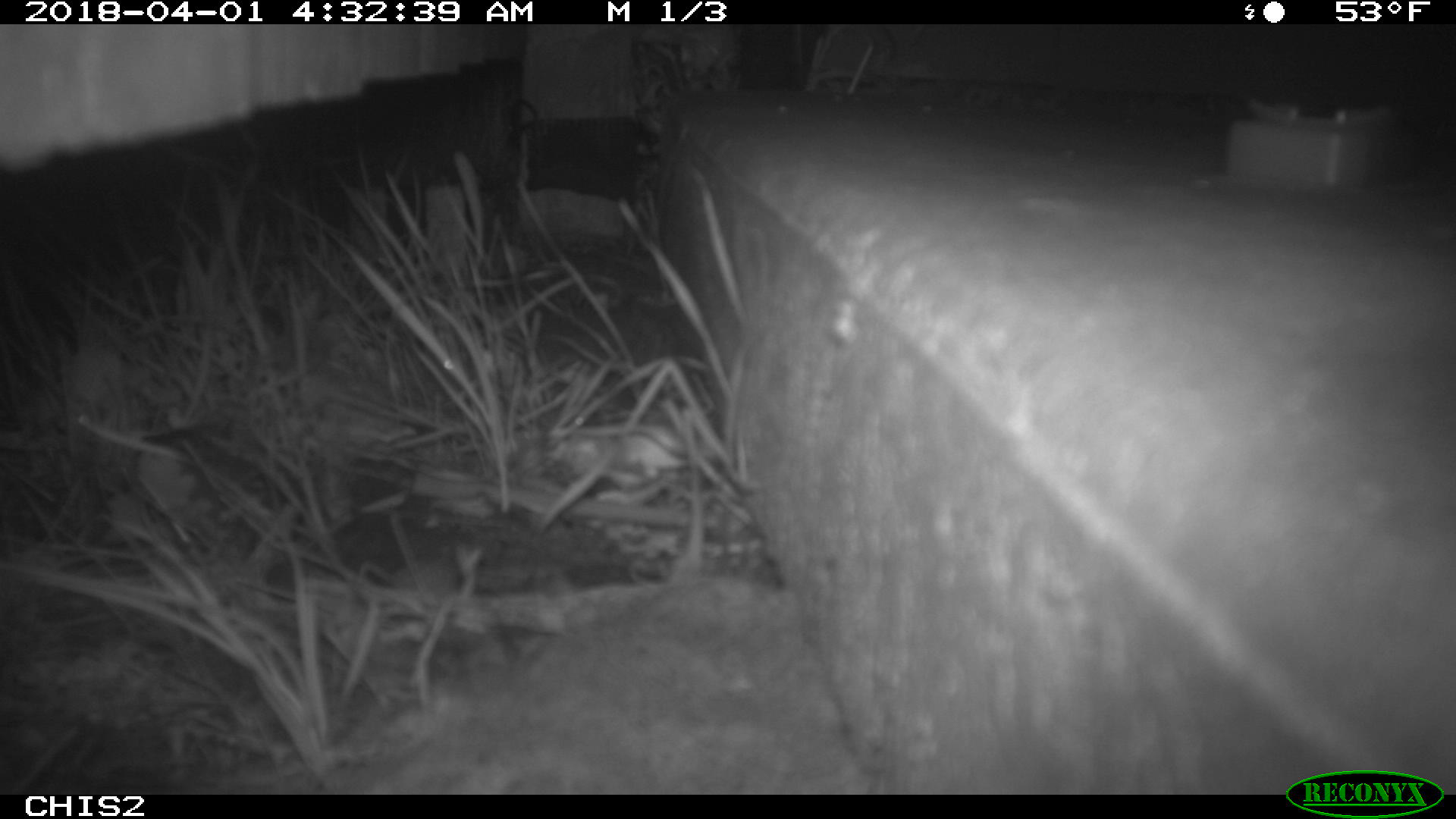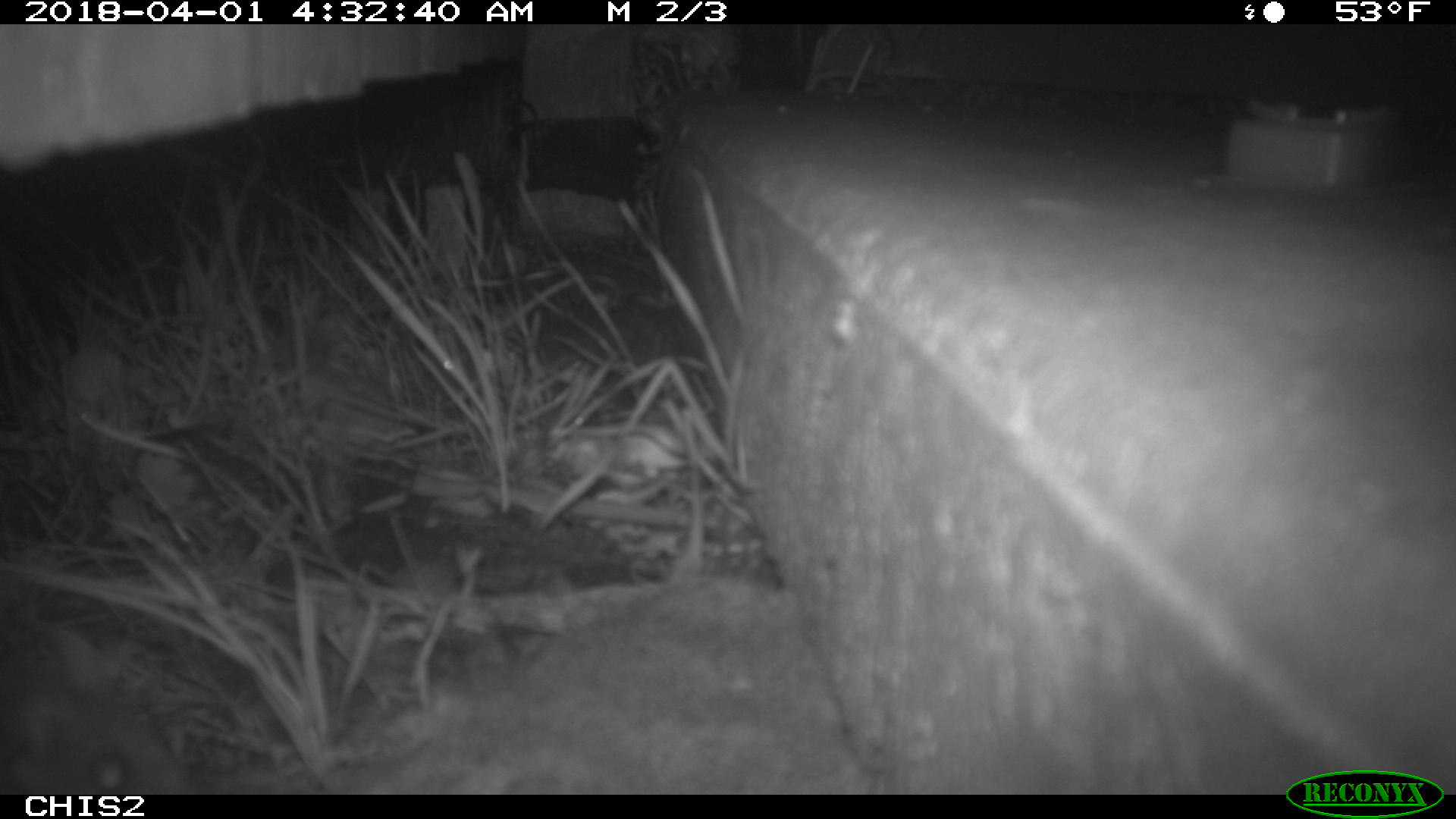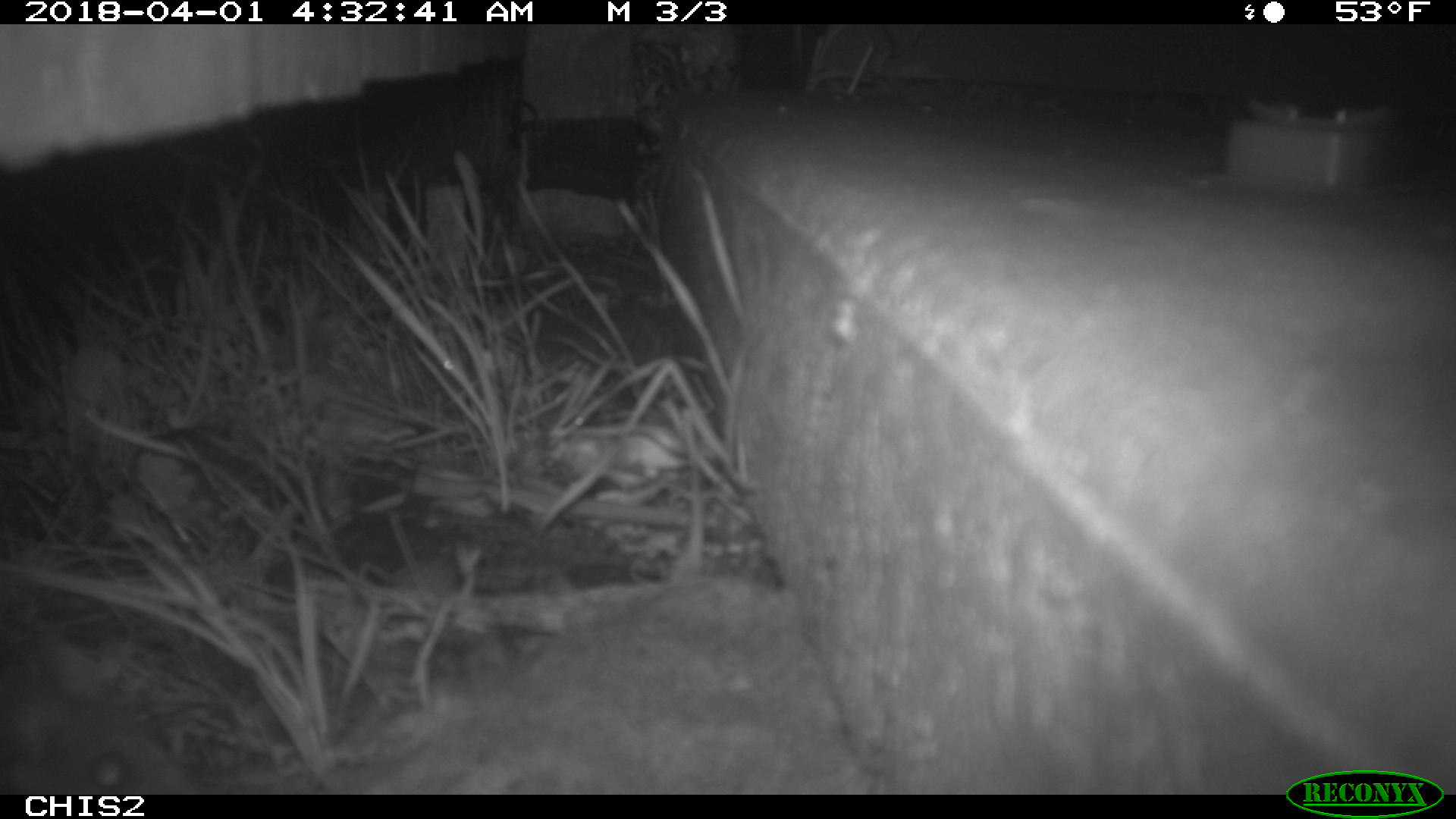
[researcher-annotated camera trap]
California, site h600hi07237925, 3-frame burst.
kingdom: Animalia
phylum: Chordata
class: Mammalia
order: Rodentia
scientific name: Rodentia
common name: rodent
Rodent (Rodentia).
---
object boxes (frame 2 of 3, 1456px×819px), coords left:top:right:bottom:
rodent: 3:676:177:792